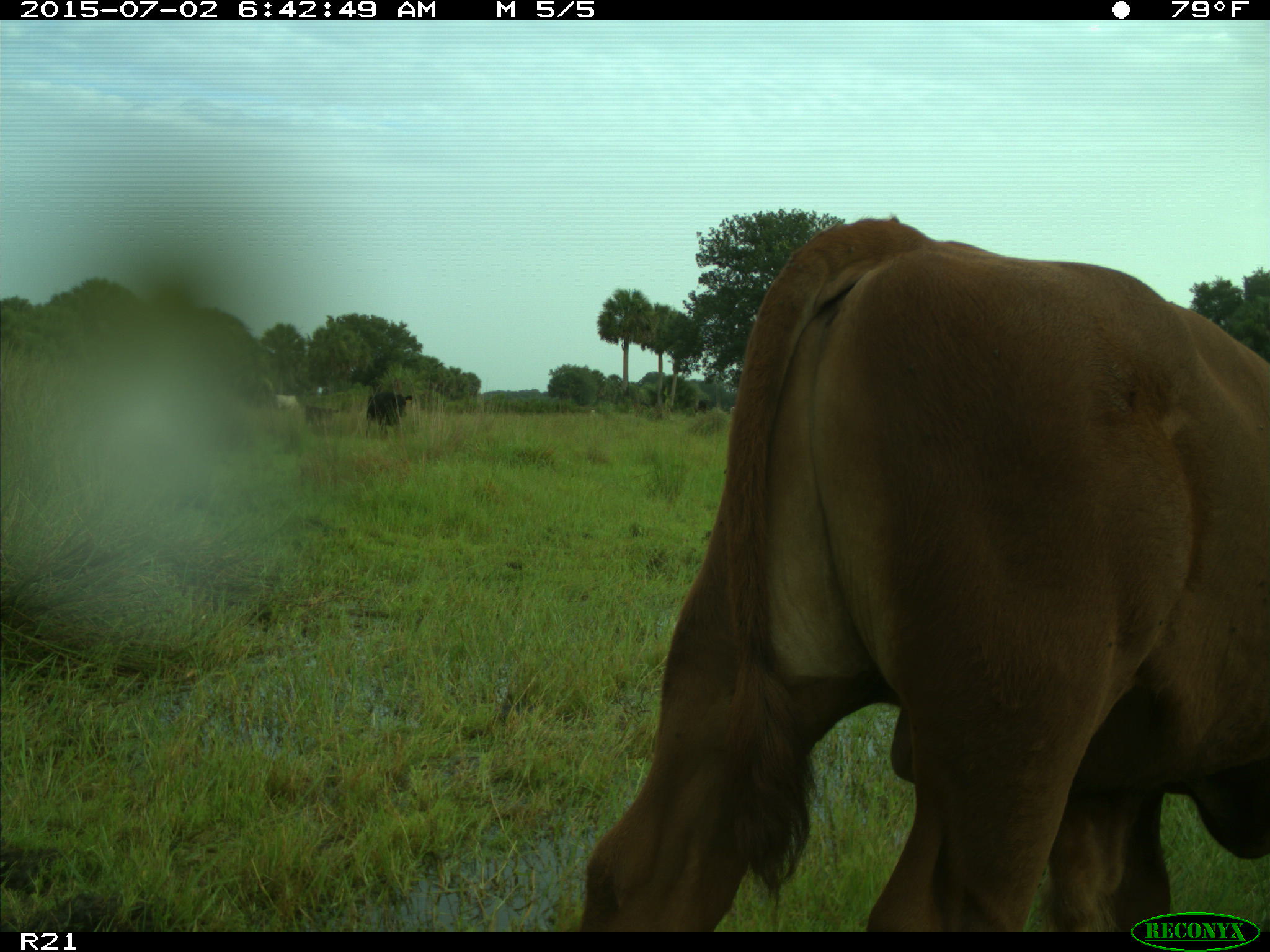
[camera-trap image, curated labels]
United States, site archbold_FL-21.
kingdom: Animalia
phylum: Chordata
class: Mammalia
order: Artiodactyla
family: Bovidae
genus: Bos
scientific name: Bos taurus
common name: domestic cow